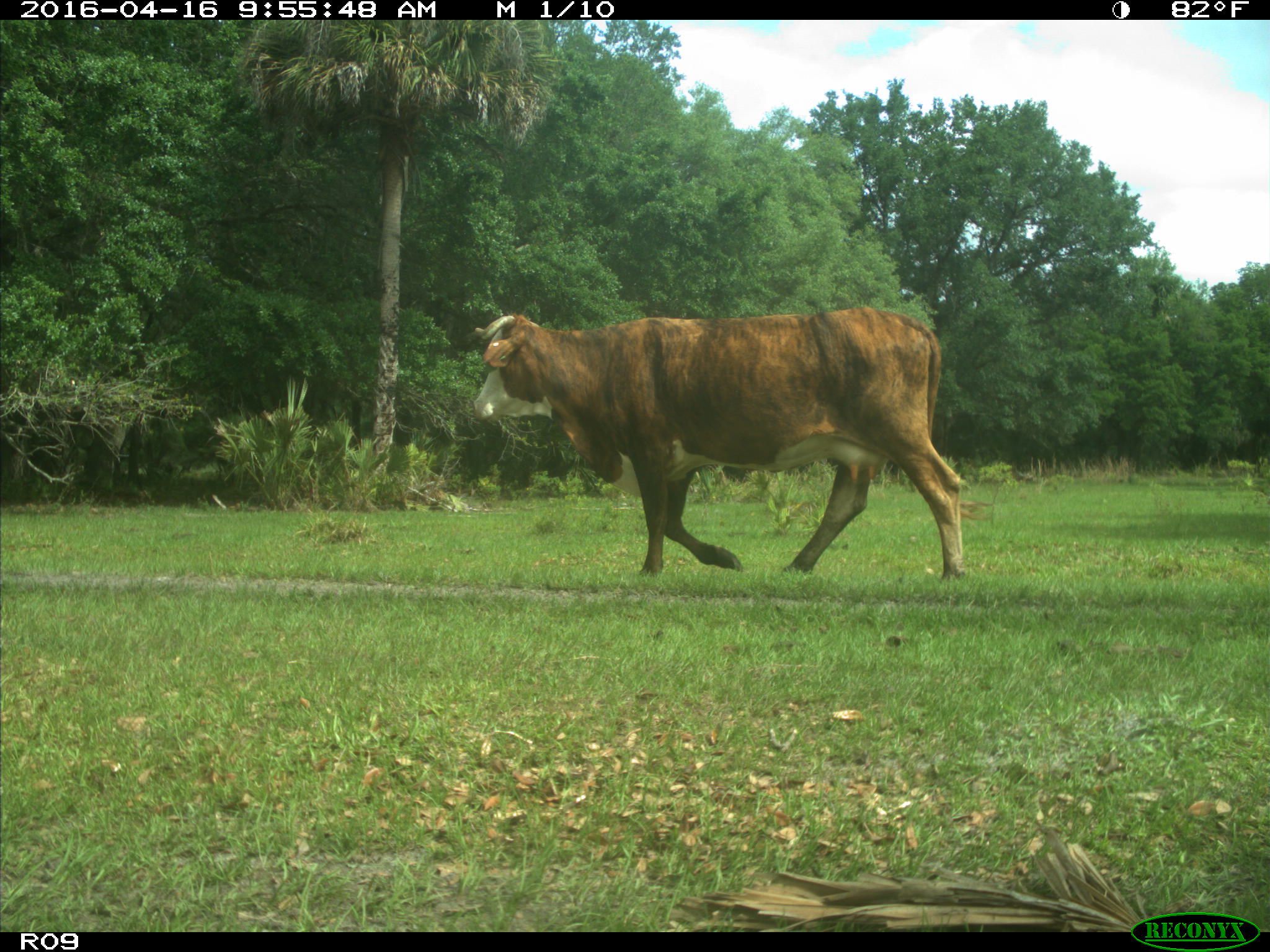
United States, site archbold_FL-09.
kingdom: Animalia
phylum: Chordata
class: Mammalia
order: Artiodactyla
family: Bovidae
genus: Bos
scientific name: Bos taurus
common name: domestic cow